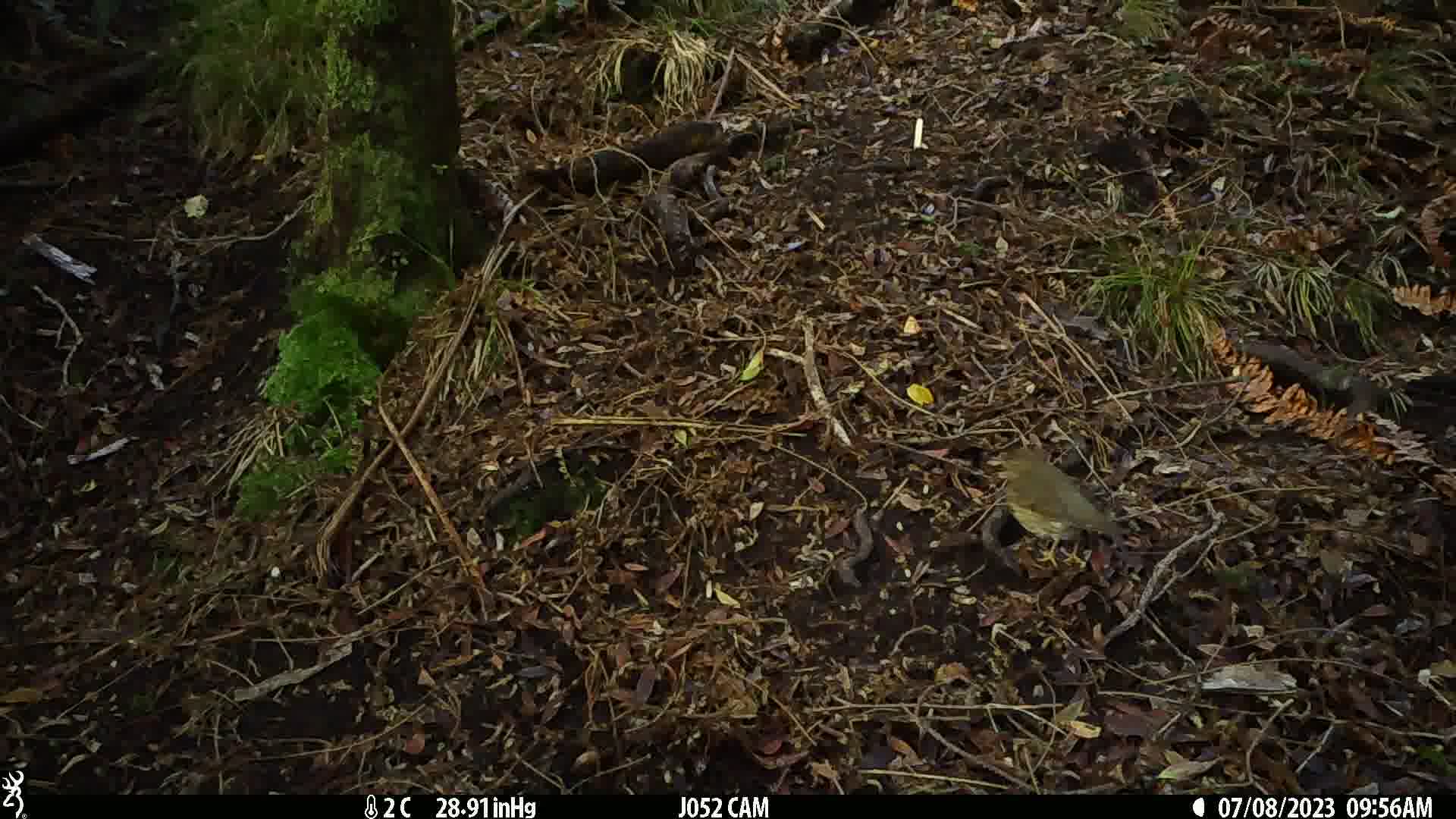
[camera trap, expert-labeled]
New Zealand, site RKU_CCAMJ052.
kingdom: Animalia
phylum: Chordata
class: Aves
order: Passeriformes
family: Turdidae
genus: Turdus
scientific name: Turdus philomelos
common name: song thrush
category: thrush